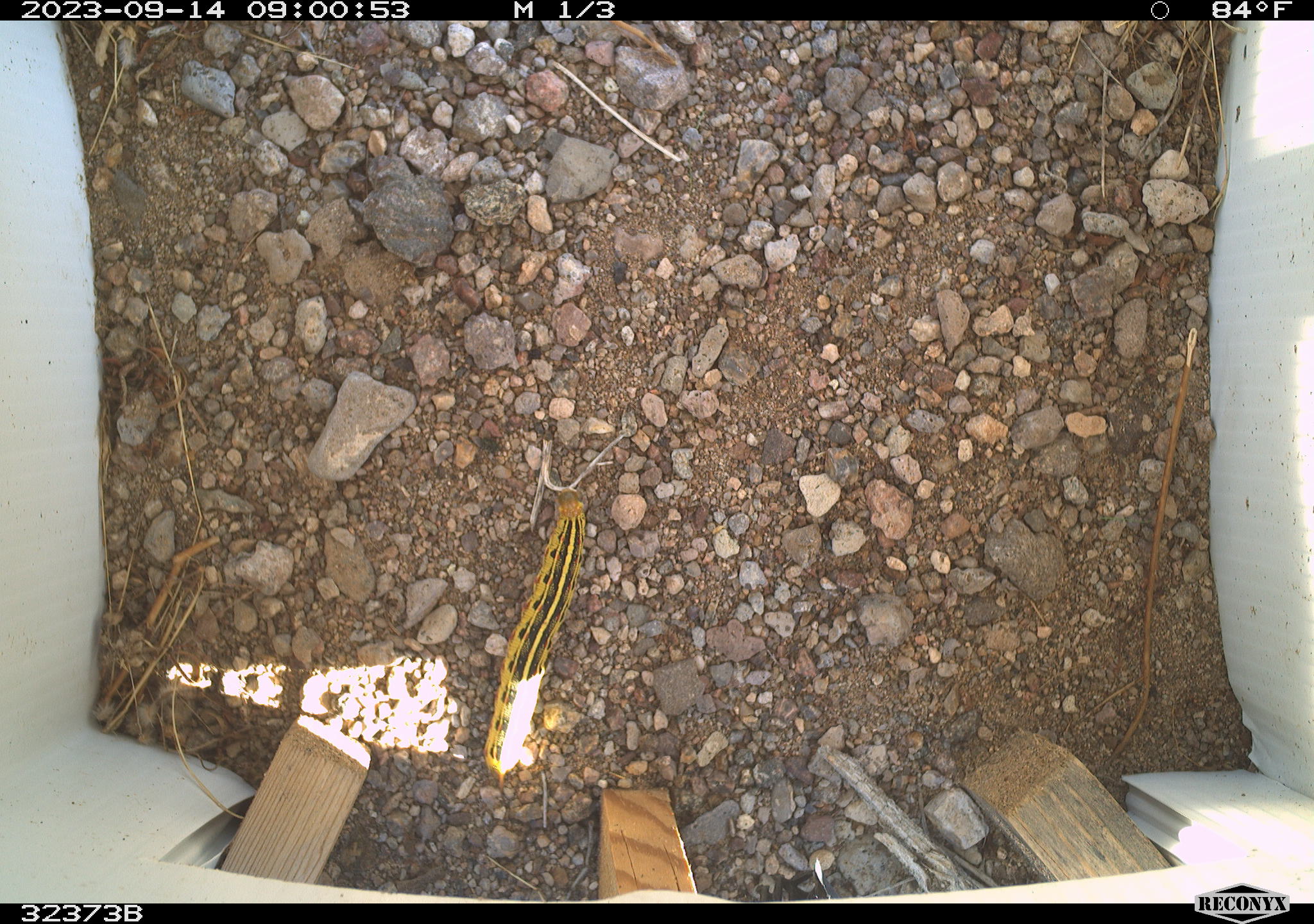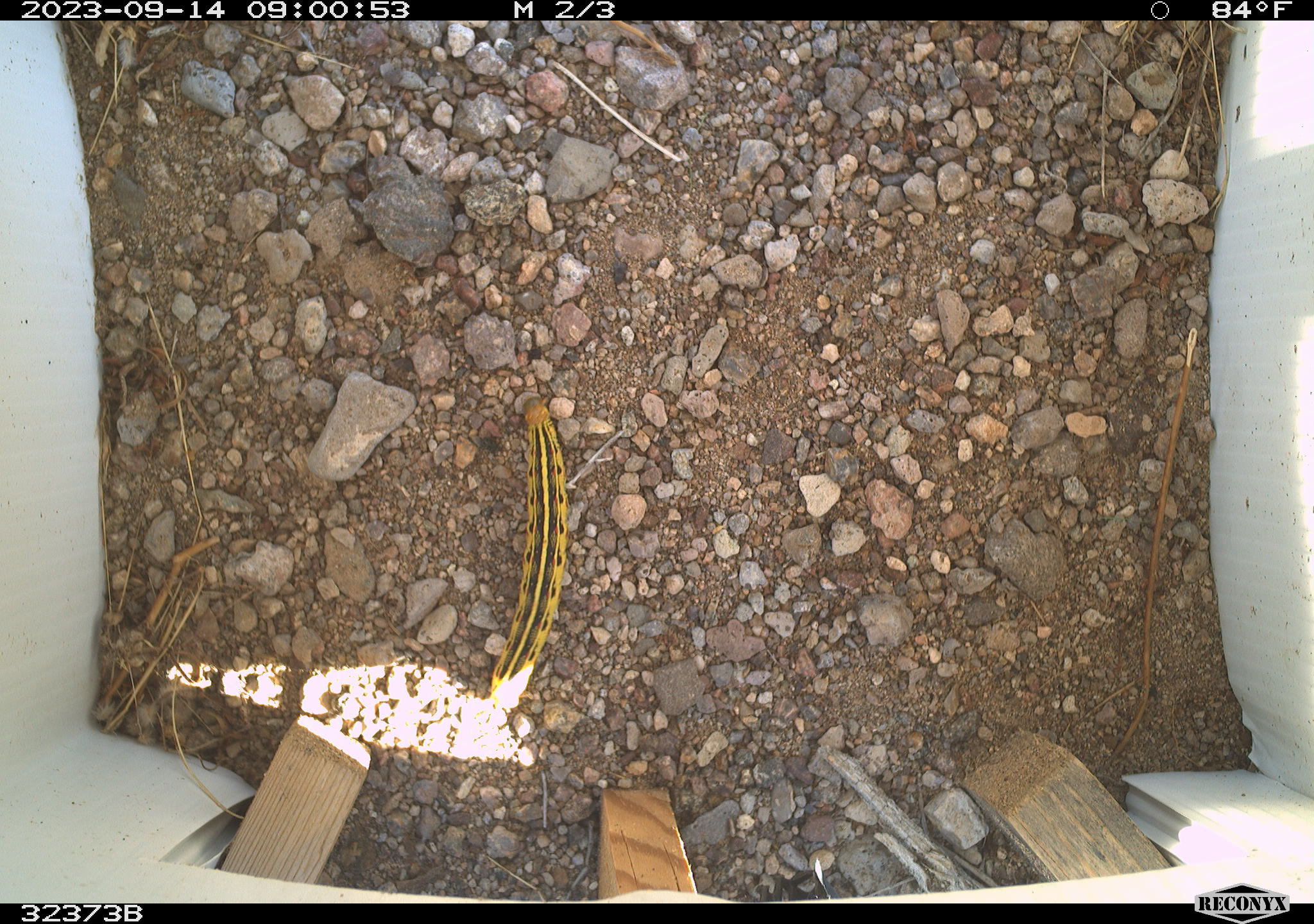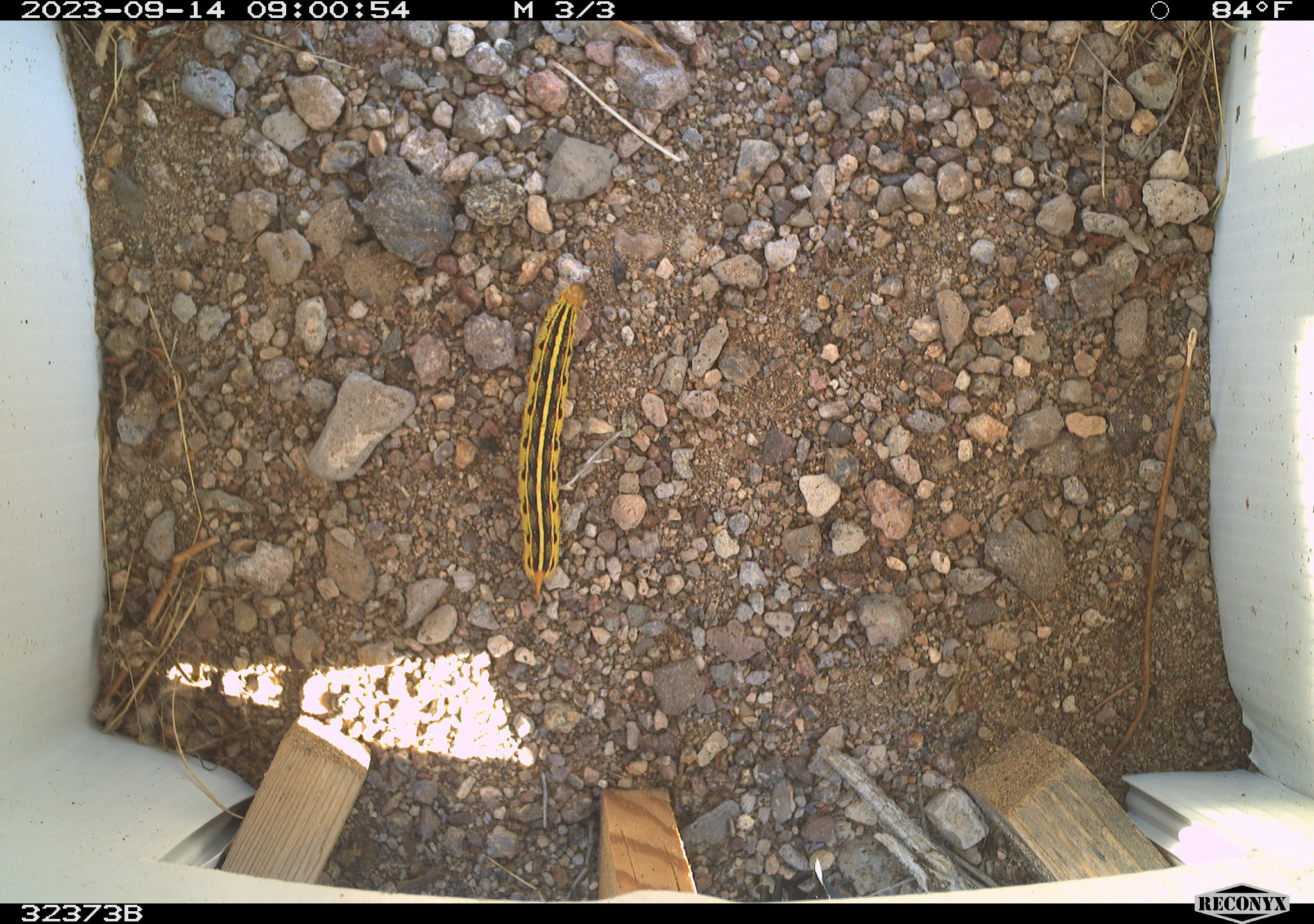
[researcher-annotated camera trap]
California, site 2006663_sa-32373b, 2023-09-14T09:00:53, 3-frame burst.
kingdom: Animalia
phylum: Arthropoda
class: Insecta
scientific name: Insecta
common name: insect